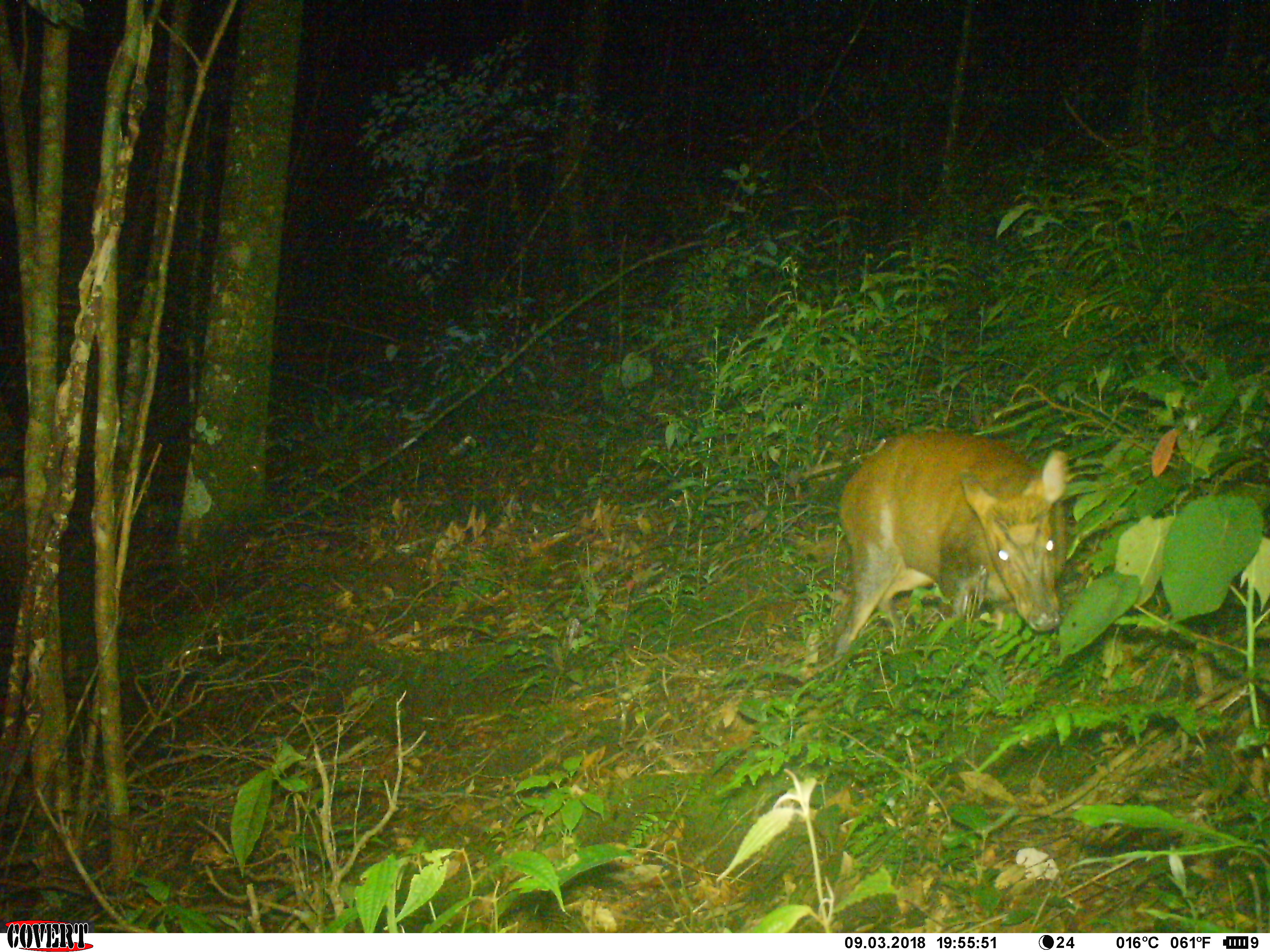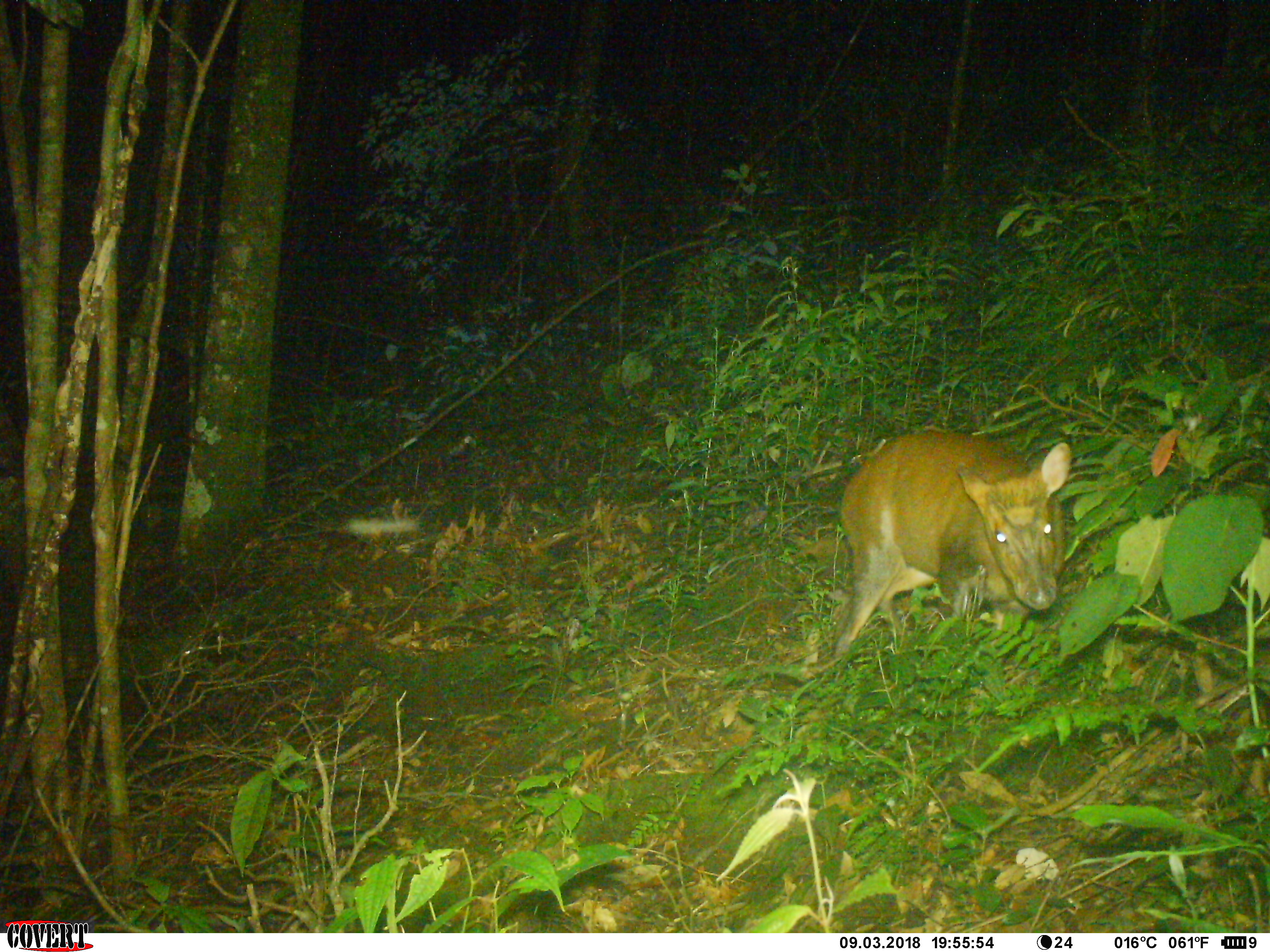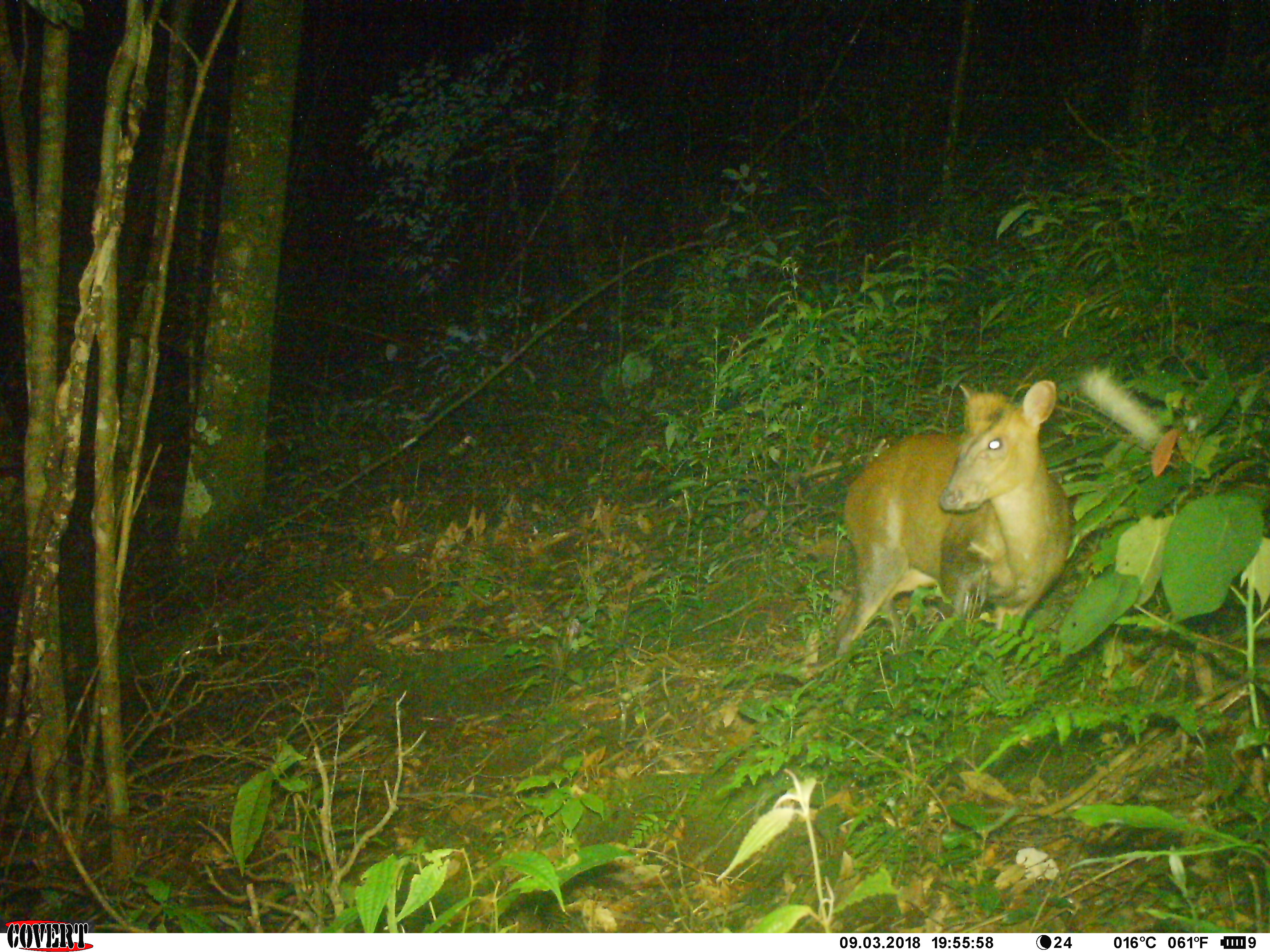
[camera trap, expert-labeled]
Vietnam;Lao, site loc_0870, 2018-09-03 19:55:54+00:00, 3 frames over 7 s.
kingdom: Animalia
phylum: Chordata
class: Mammalia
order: Artiodactyla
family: Cervidae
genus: Muntiacus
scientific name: Muntiacus rooseveltorum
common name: roosevelt's muntjac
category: roosevelts muntjac group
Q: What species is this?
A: Roosevelts muntjac group (roosevelt's muntjac) (Muntiacus rooseveltorum).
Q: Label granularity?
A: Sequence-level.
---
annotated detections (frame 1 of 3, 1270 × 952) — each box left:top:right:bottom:
roosevelts muntjac group: 831:431:1069:659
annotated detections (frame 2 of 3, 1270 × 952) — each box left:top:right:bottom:
roosevelts muntjac group: 831:431:1069:659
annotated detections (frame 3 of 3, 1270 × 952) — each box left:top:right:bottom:
roosevelts muntjac group: 814:377:1073:664